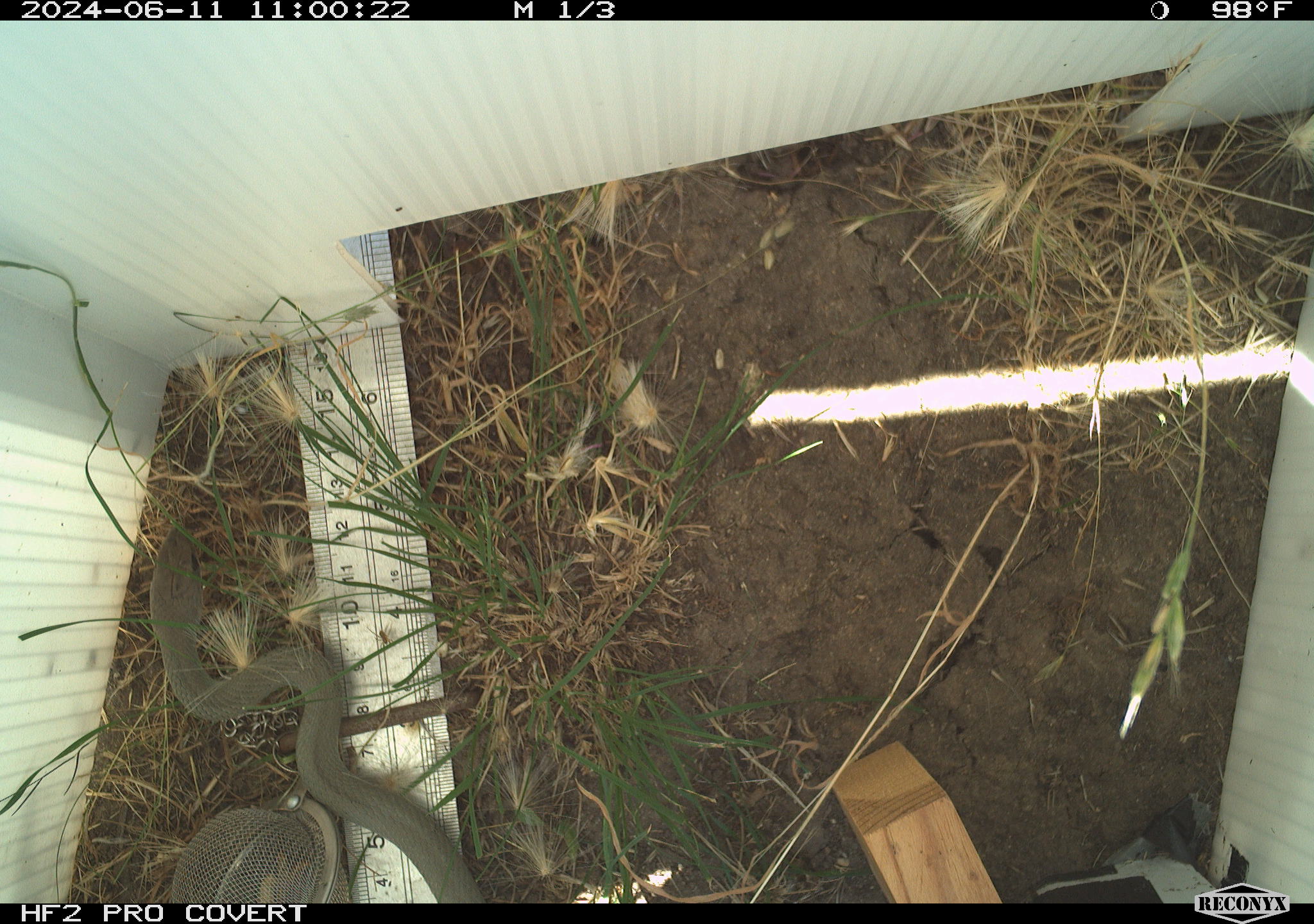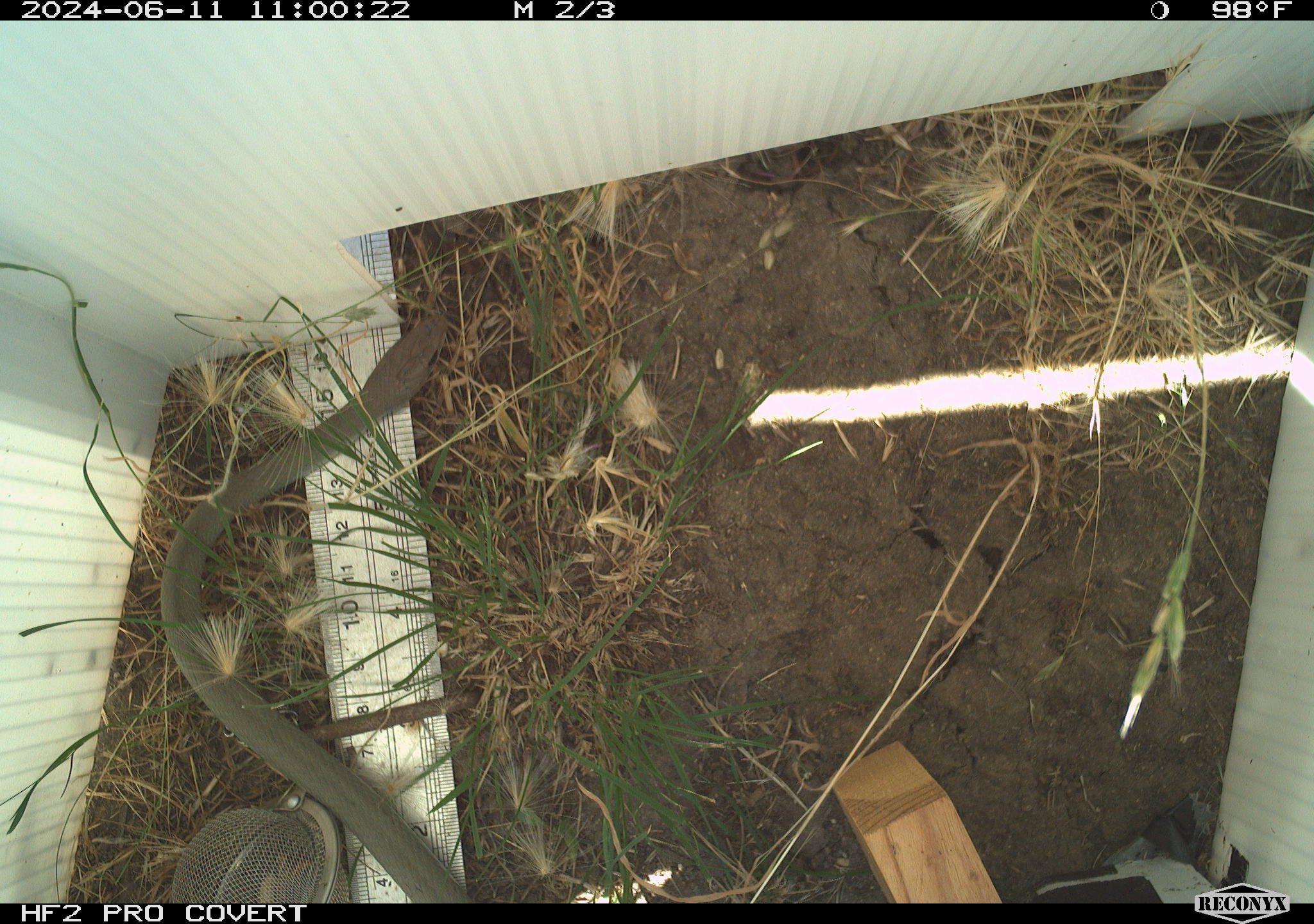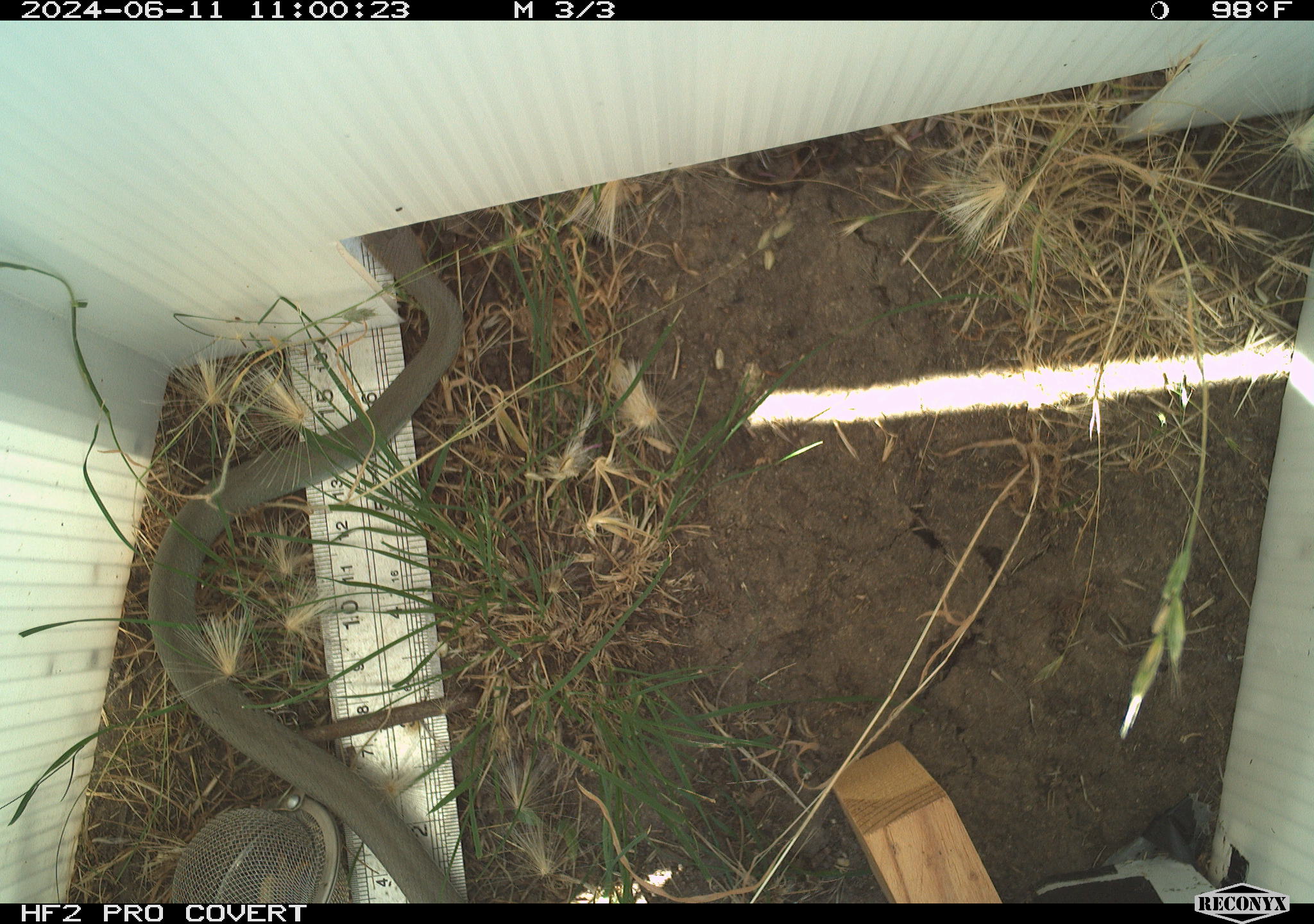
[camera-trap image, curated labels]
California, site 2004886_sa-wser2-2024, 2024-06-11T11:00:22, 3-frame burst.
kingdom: Animalia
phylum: Chordata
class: Reptilia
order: Squamata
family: Colubridae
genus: Coluber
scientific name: Coluber constrictor mormon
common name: western yellow-bellied racer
Western yellow-bellied racer (Coluber constrictor mormon).